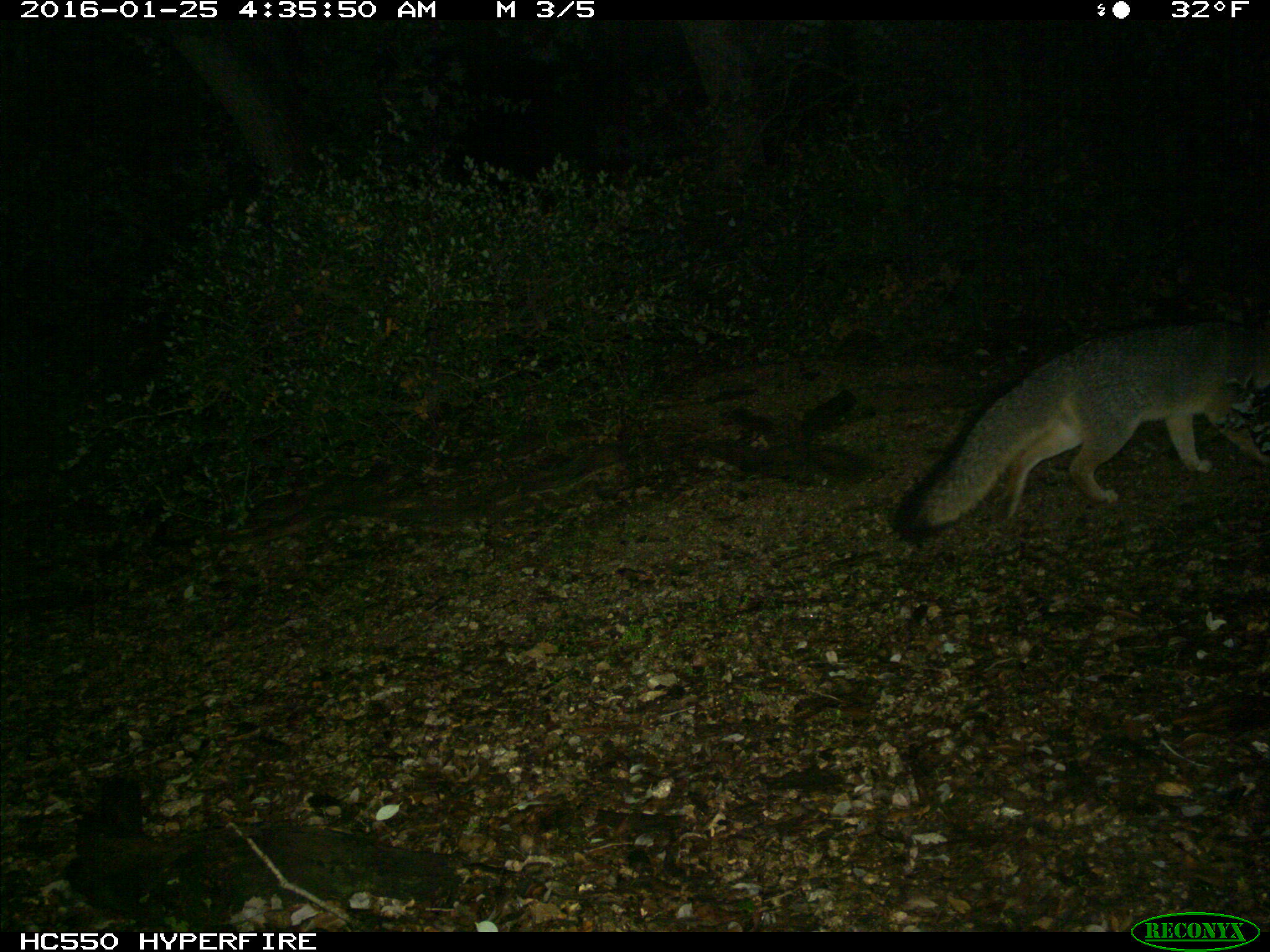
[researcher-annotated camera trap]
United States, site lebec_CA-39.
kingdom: Animalia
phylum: Chordata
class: Mammalia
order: Carnivora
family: Canidae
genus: Urocyon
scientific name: Urocyon cinereoargenteus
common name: gray fox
Urocyon cinereoargenteus (gray fox).